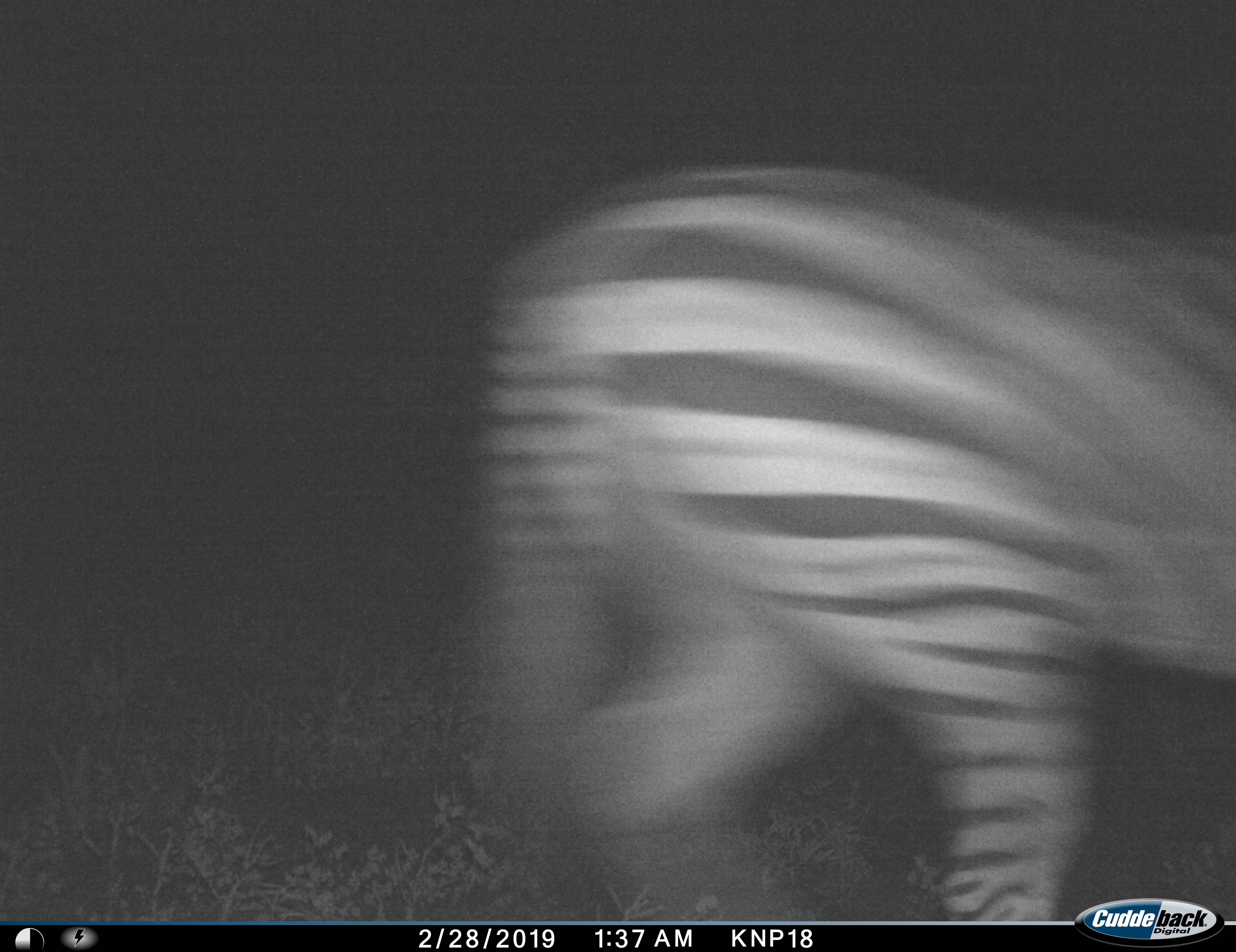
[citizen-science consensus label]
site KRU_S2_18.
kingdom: Animalia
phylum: Chordata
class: Mammalia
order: Perissodactyla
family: Equidae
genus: Equus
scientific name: Equus quagga burchellii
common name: burchell's zebra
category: zebraburchells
Zebraburchells (burchell's zebra) (Equus quagga burchellii), count 1. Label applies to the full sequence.